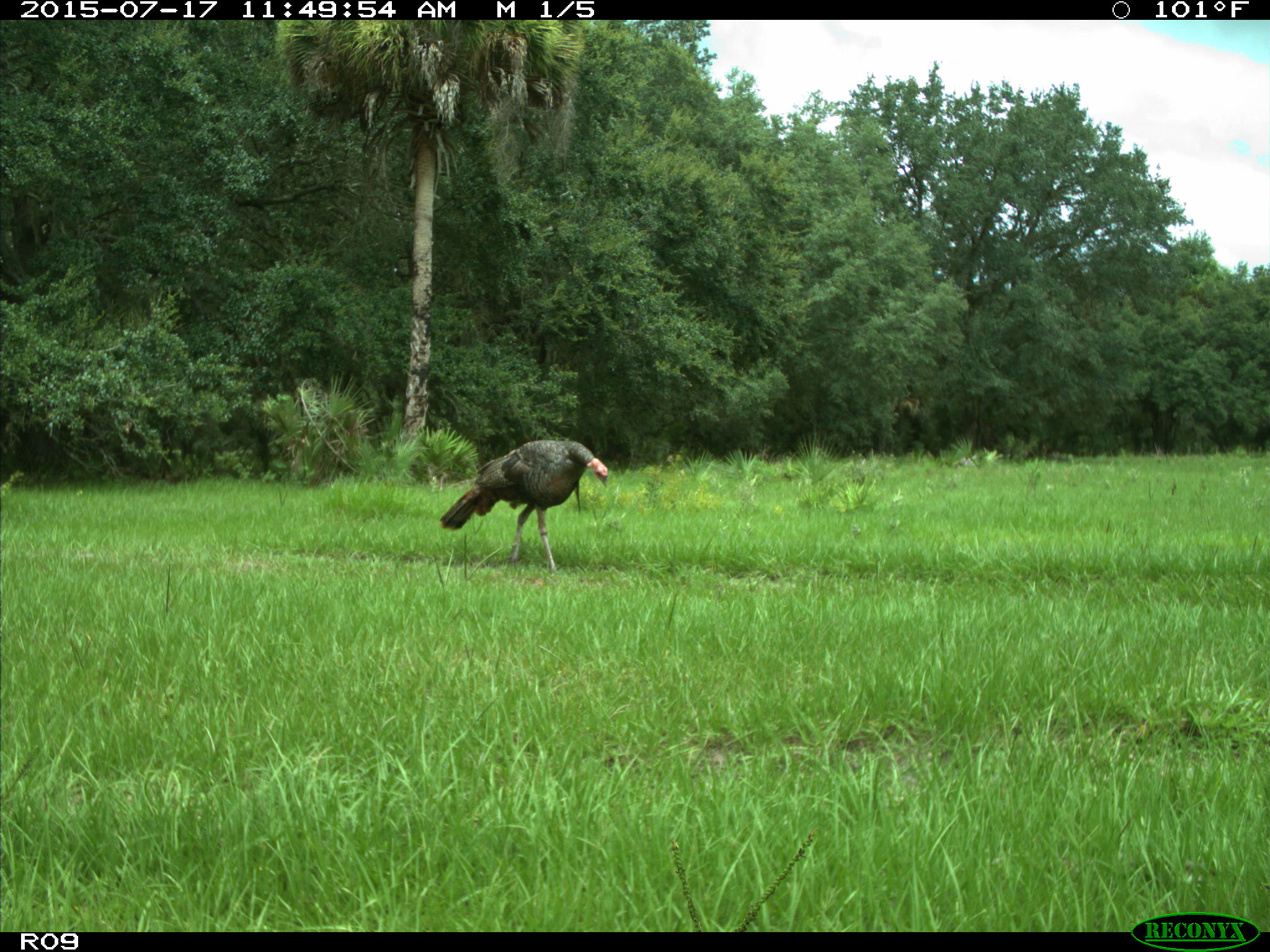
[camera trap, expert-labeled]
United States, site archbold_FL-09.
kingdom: Animalia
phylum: Chordata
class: Aves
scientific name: Aves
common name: birds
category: unidentified bird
Unidentified bird (birds) (Aves).